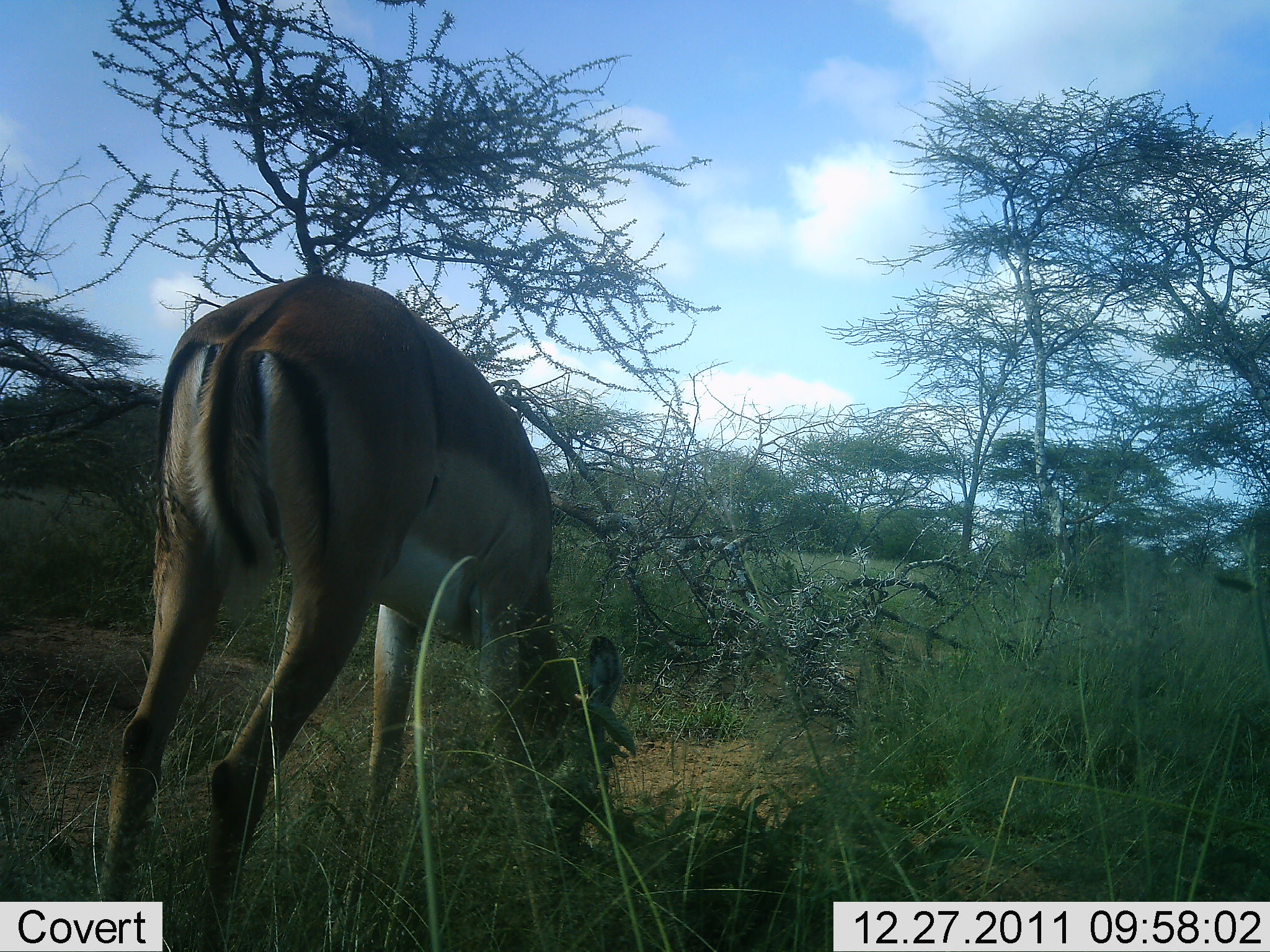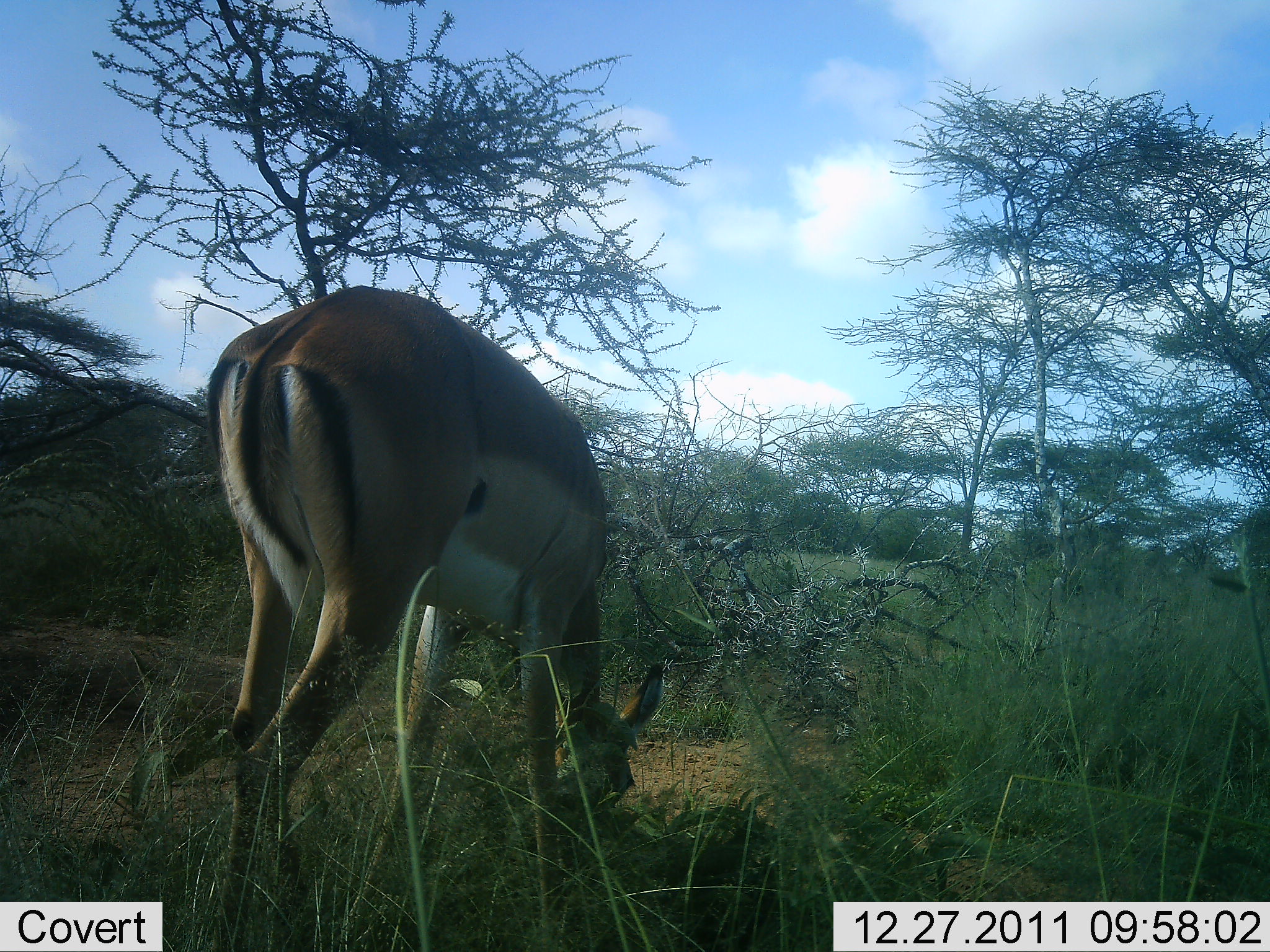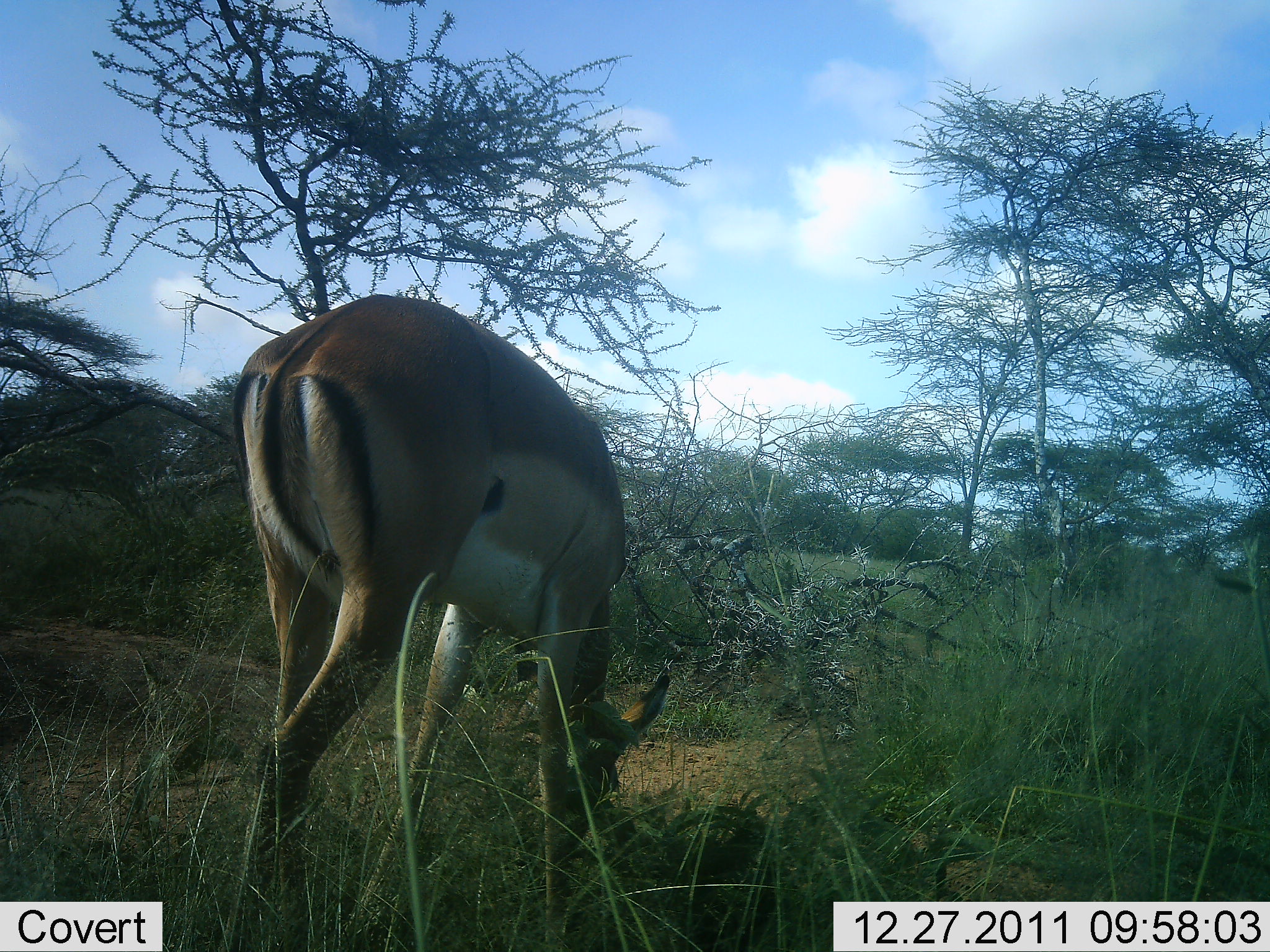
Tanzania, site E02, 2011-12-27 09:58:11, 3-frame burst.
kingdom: Animalia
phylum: Chordata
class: Mammalia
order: Artiodactyla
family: Bovidae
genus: Aepyceros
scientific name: Aepyceros melampus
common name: impala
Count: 1.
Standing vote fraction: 27%.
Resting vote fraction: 0%.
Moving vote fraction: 9%.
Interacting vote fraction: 0%.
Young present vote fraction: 0%.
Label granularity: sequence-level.